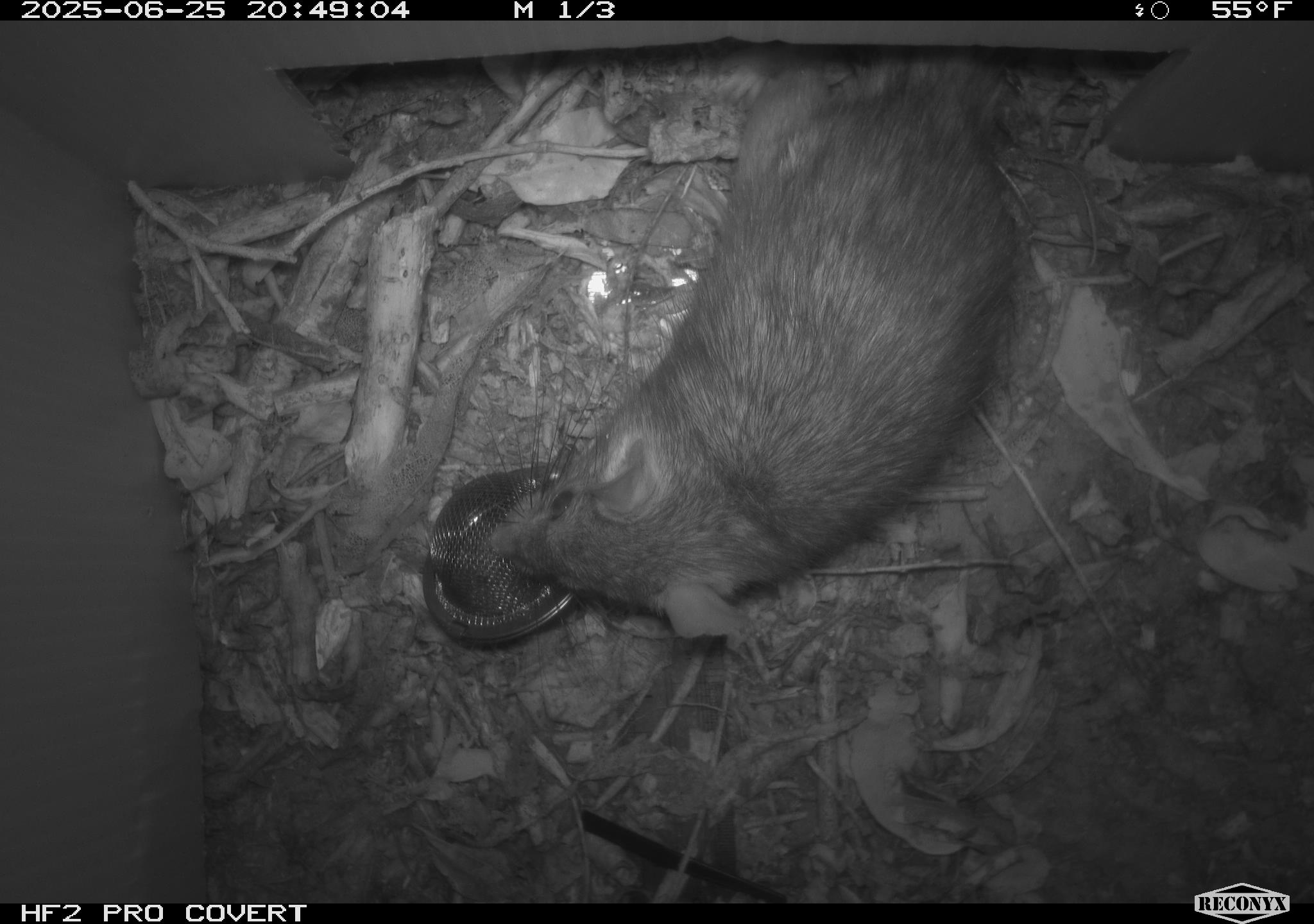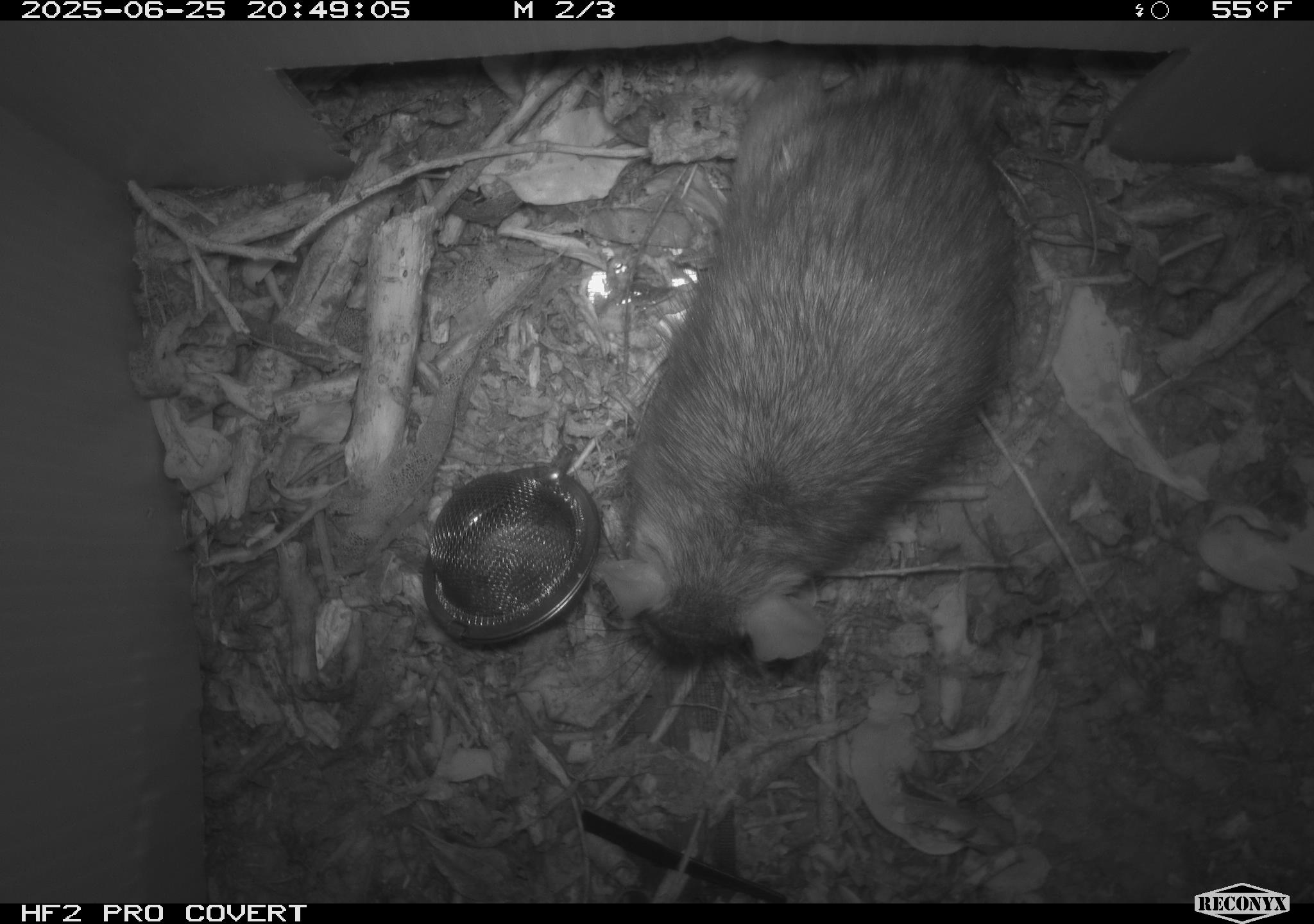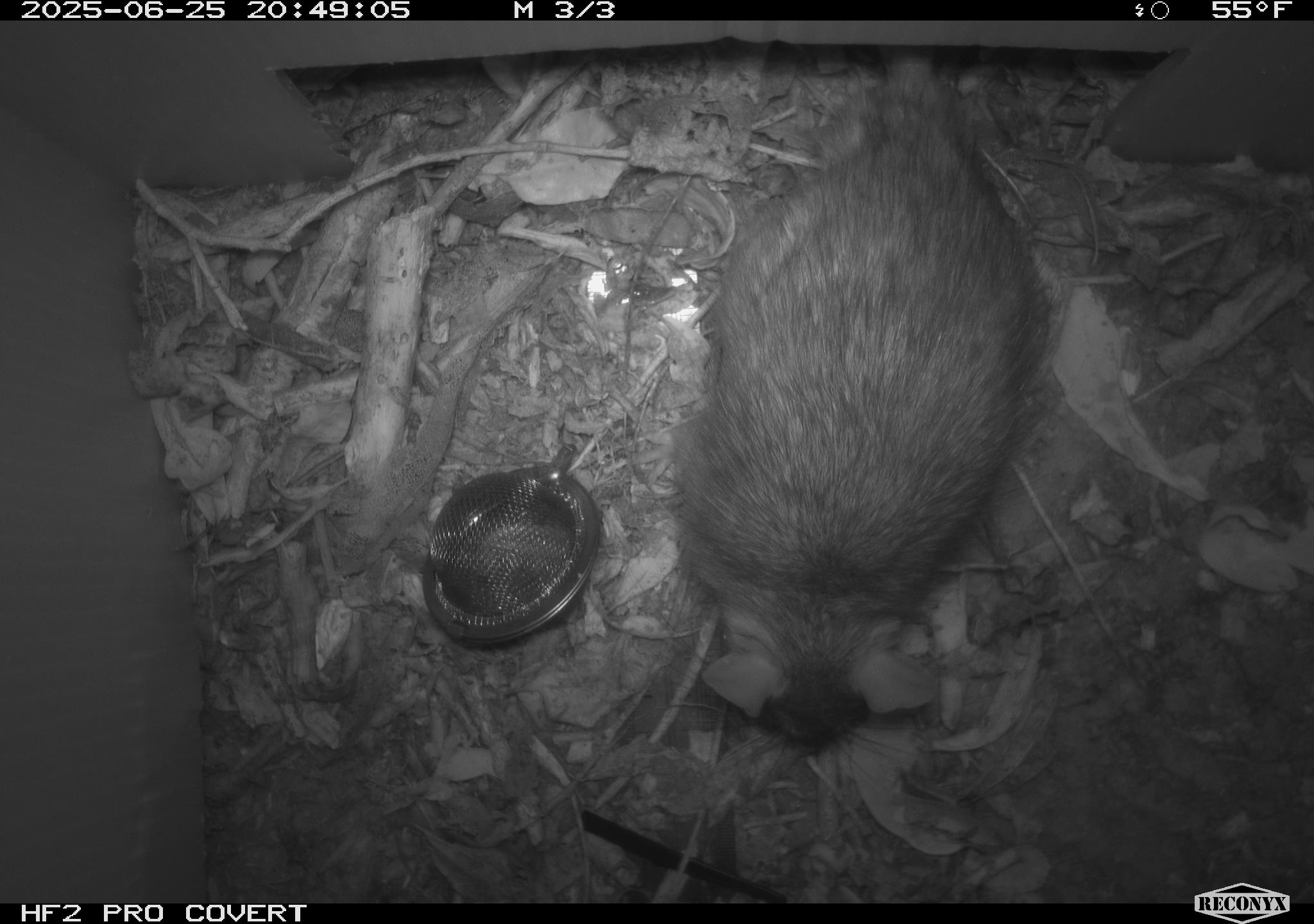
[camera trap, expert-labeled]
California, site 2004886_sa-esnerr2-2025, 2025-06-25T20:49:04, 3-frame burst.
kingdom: Animalia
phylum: Chordata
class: Mammalia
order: Rodentia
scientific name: Rodentia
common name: rodent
Rodent (Rodentia).